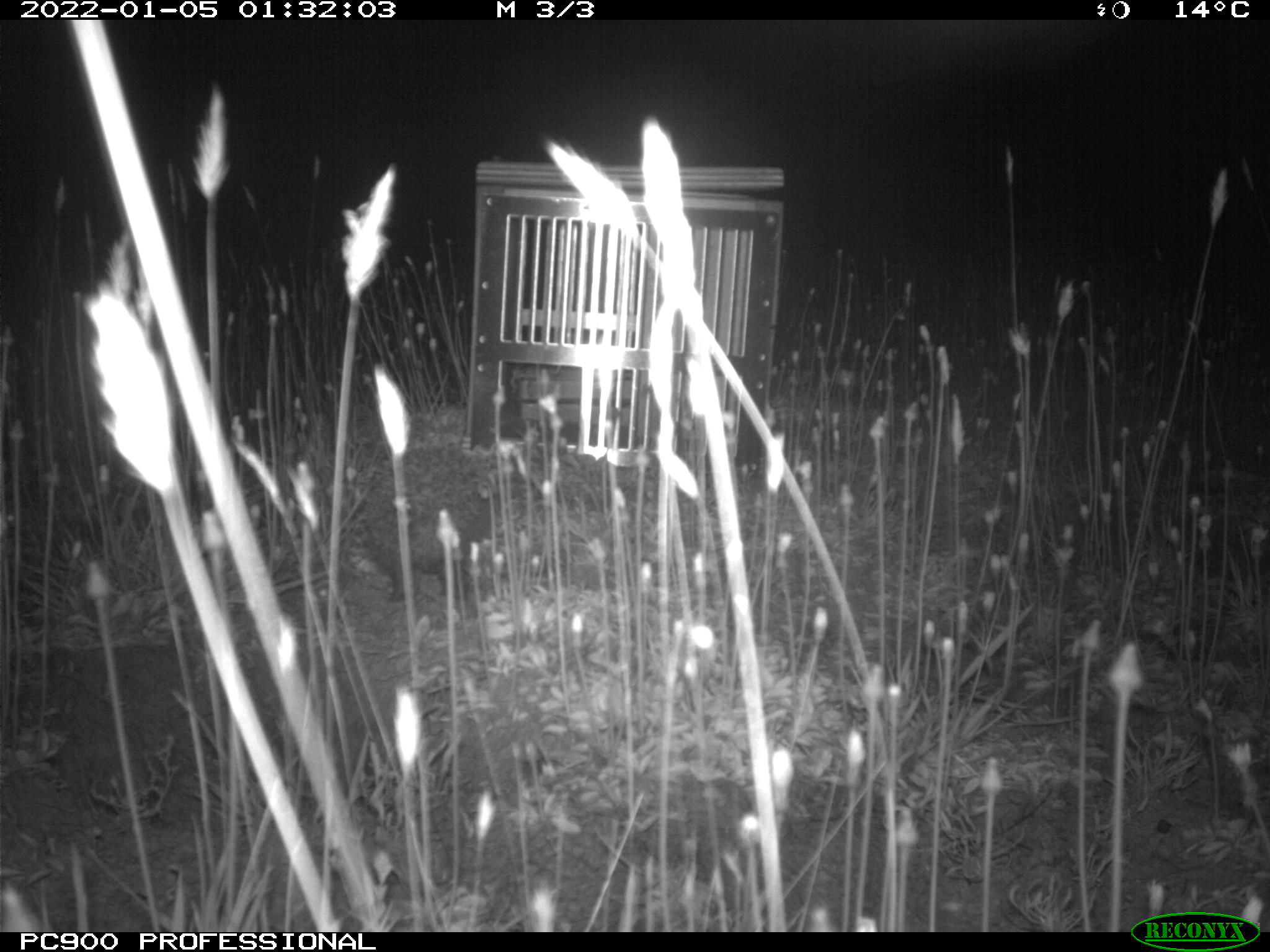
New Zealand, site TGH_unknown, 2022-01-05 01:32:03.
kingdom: Animalia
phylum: Chordata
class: Mammalia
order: Eulipotyphla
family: Erinaceidae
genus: Erinaceus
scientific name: Erinaceus europaeus europaeus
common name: european hedgehog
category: hedgehog